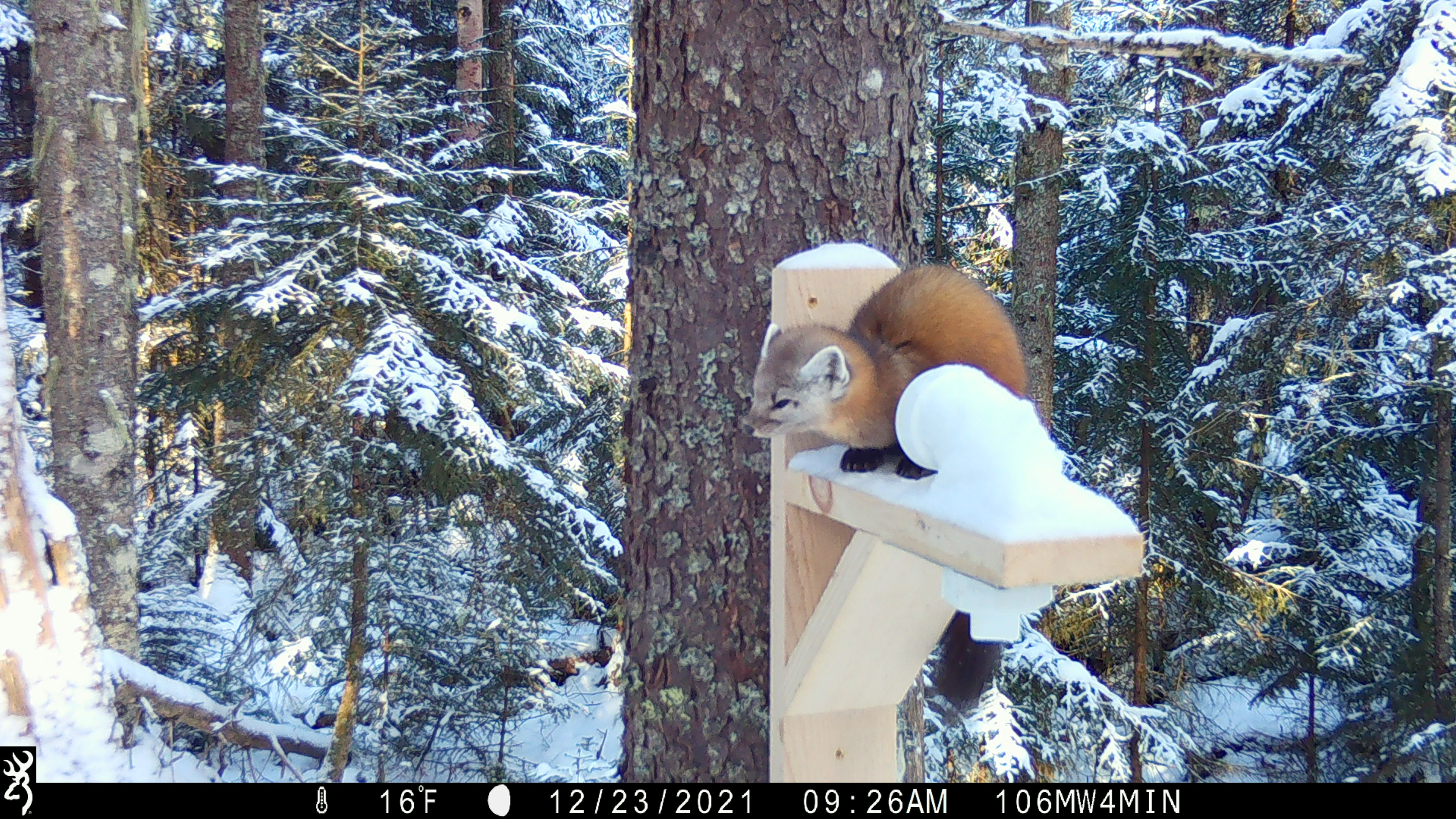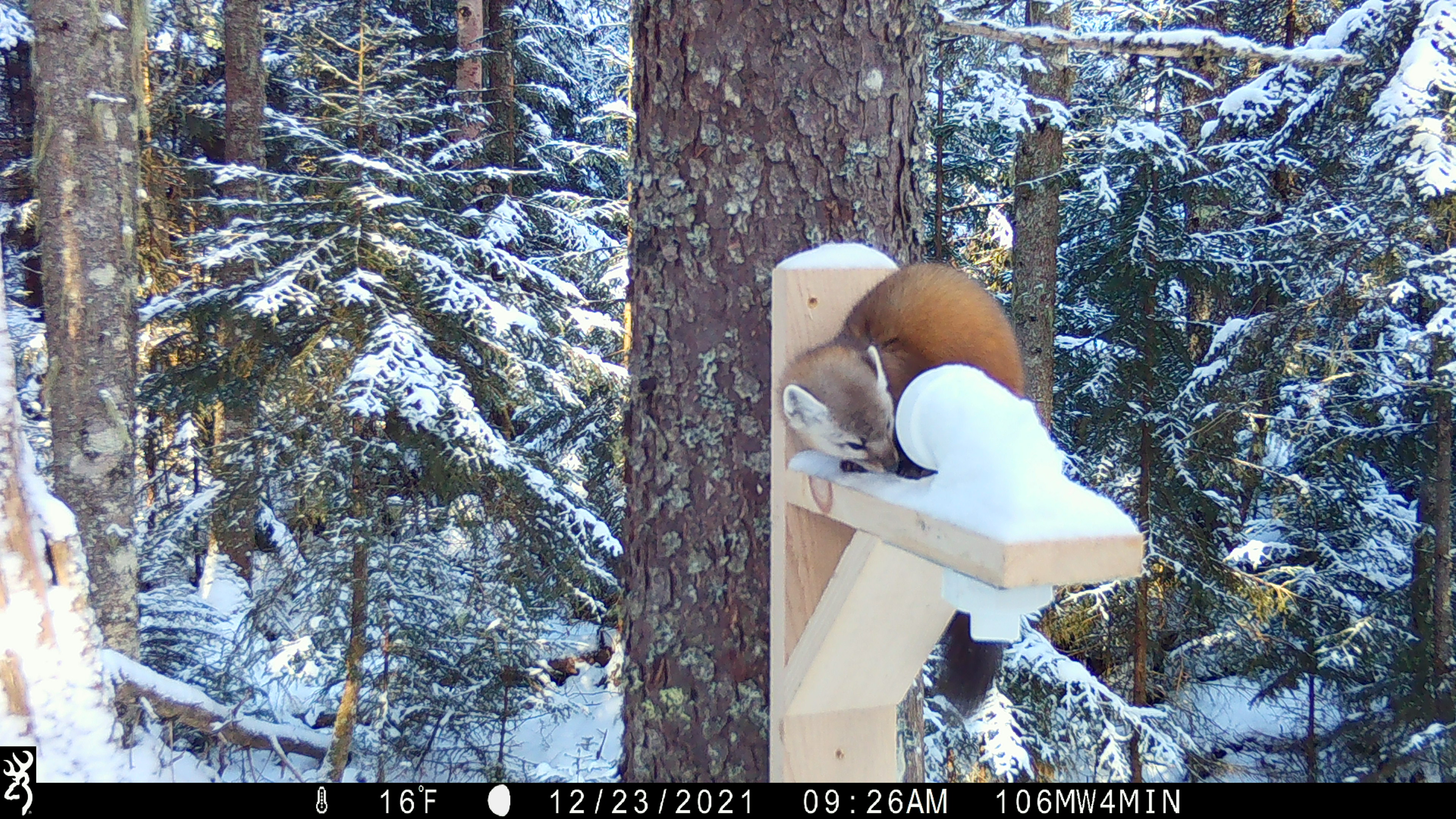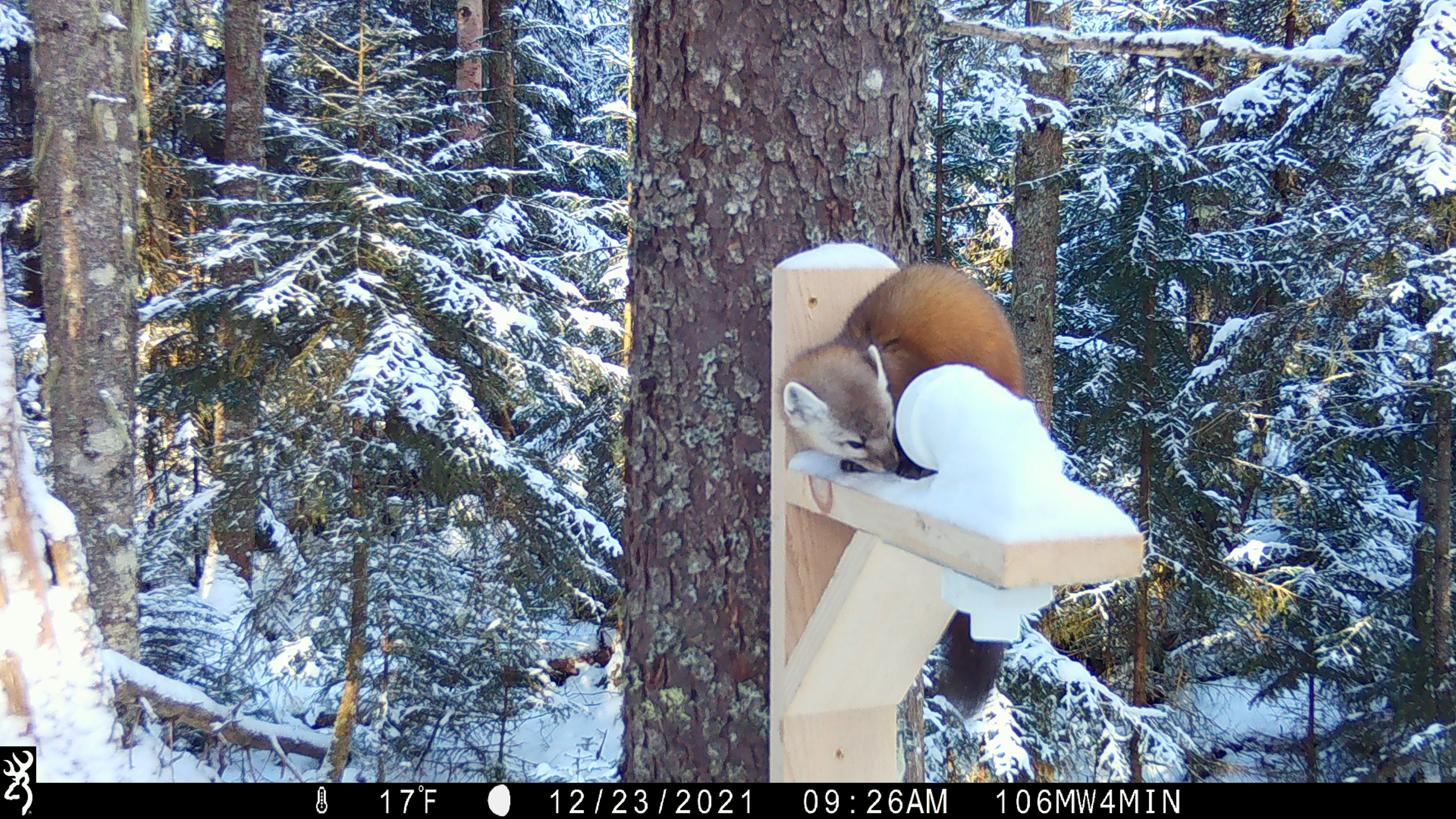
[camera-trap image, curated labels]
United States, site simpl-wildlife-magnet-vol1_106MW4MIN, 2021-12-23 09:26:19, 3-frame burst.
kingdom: Animalia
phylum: Chordata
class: Mammalia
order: Carnivora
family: Mustelidae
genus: Martes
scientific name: Martes americana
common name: american marten